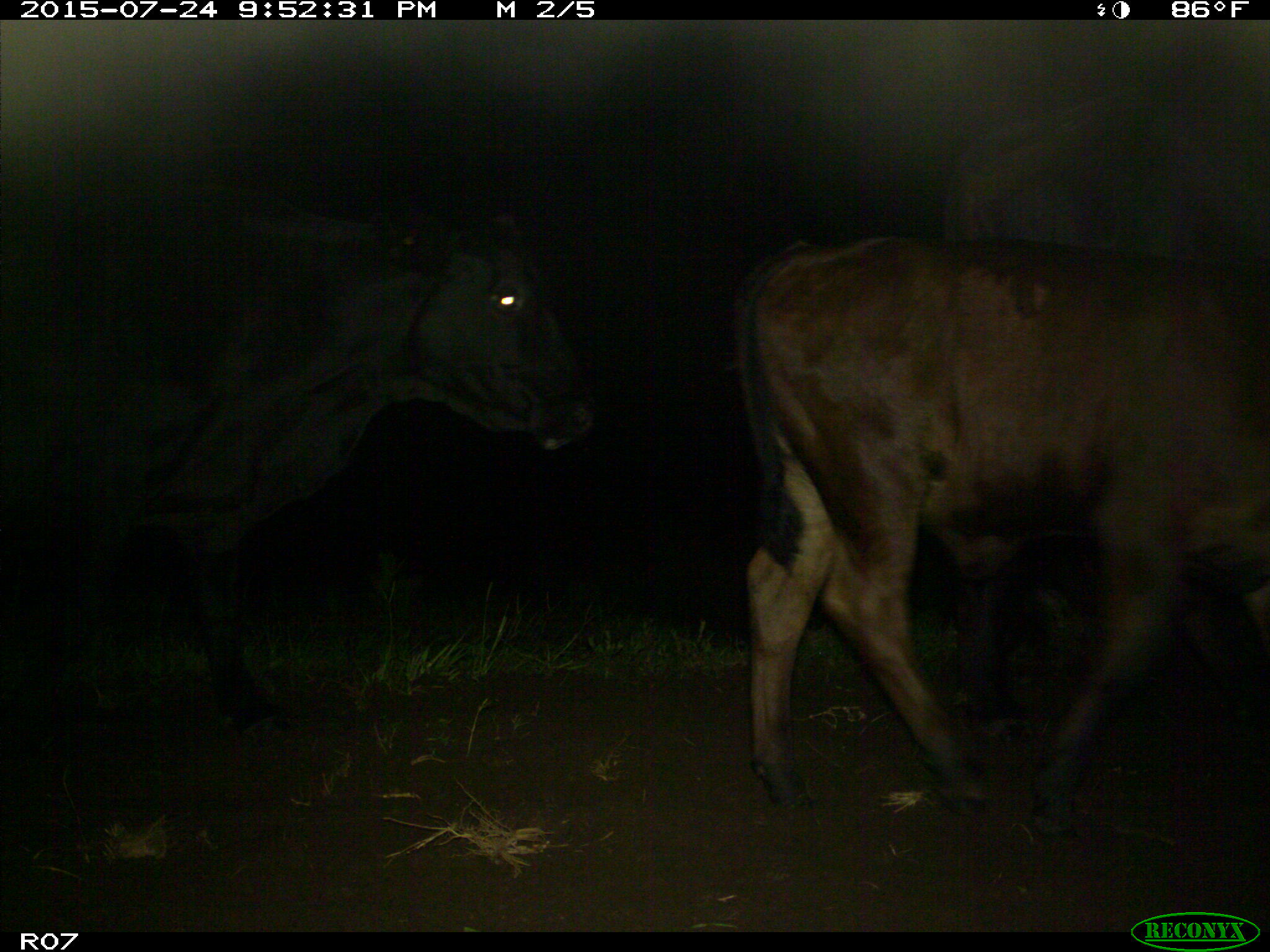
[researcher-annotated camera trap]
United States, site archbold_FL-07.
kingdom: Animalia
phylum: Chordata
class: Mammalia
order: Artiodactyla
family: Bovidae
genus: Bos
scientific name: Bos taurus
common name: domestic cow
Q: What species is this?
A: Bos taurus (domestic cow).